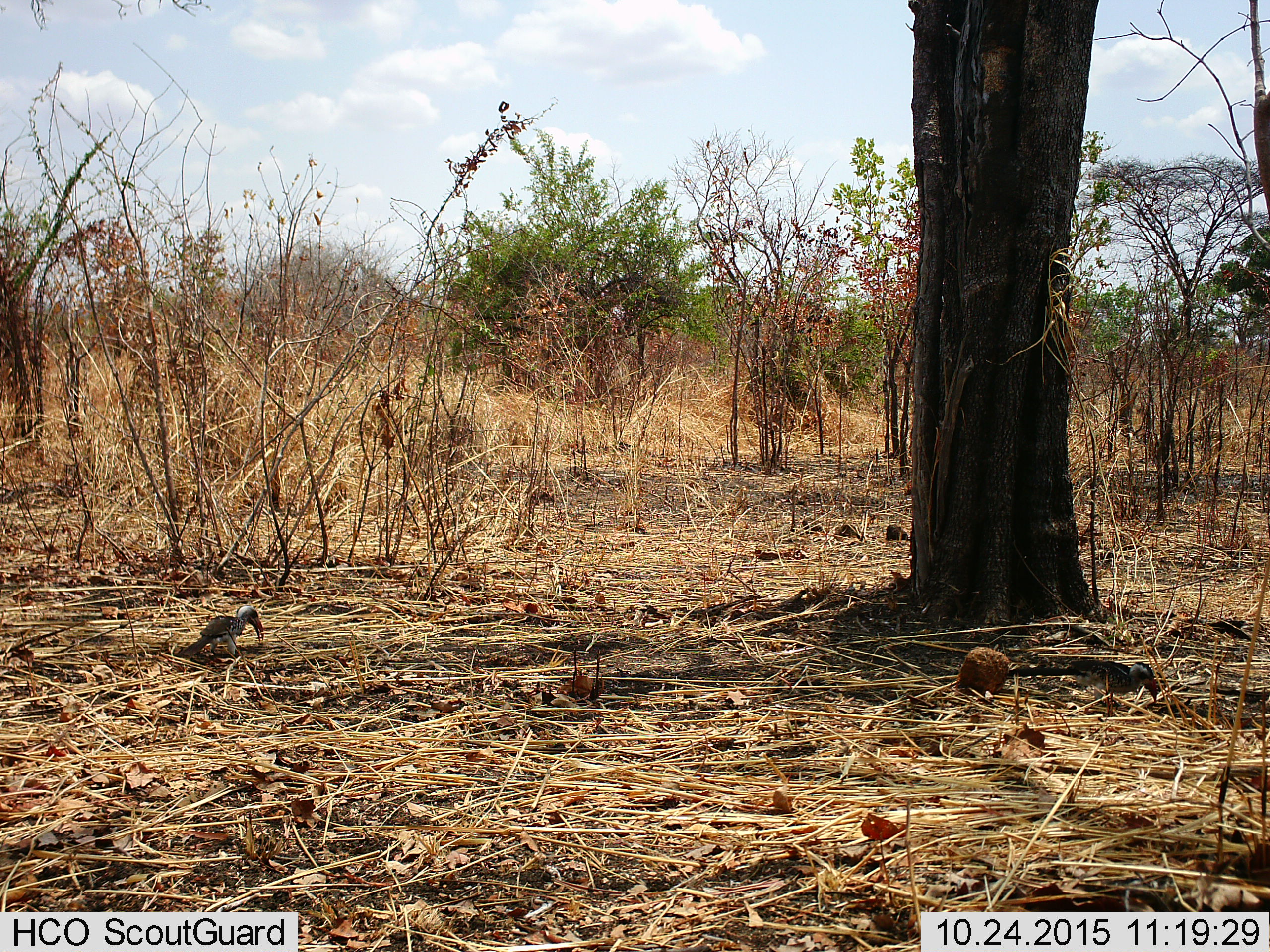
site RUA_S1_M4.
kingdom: Animalia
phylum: Chordata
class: Aves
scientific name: Aves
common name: bird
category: birdother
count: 2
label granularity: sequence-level